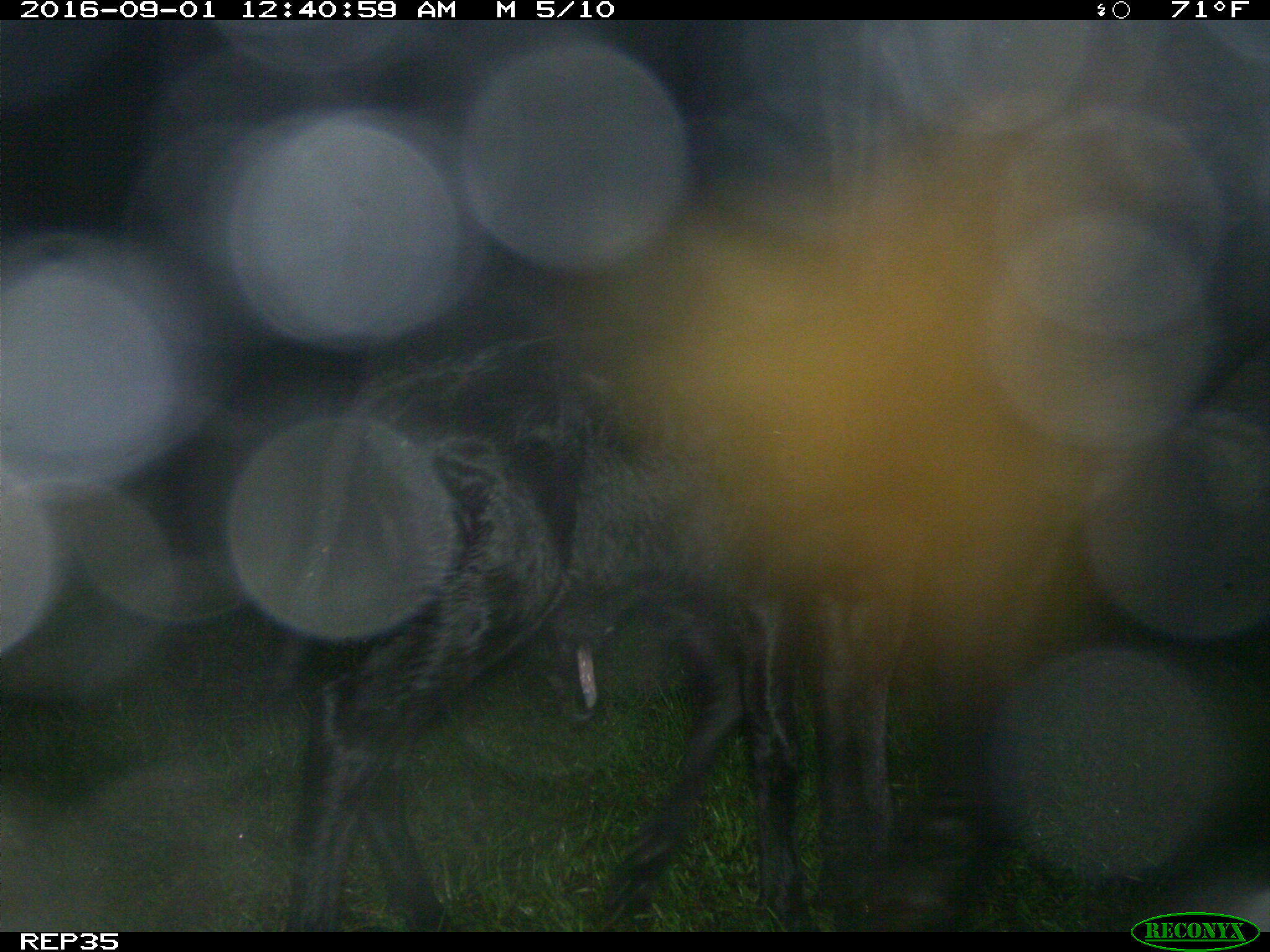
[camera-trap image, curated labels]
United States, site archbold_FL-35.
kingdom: Animalia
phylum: Chordata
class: Mammalia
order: Artiodactyla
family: Bovidae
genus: Bos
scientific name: Bos taurus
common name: domestic cow